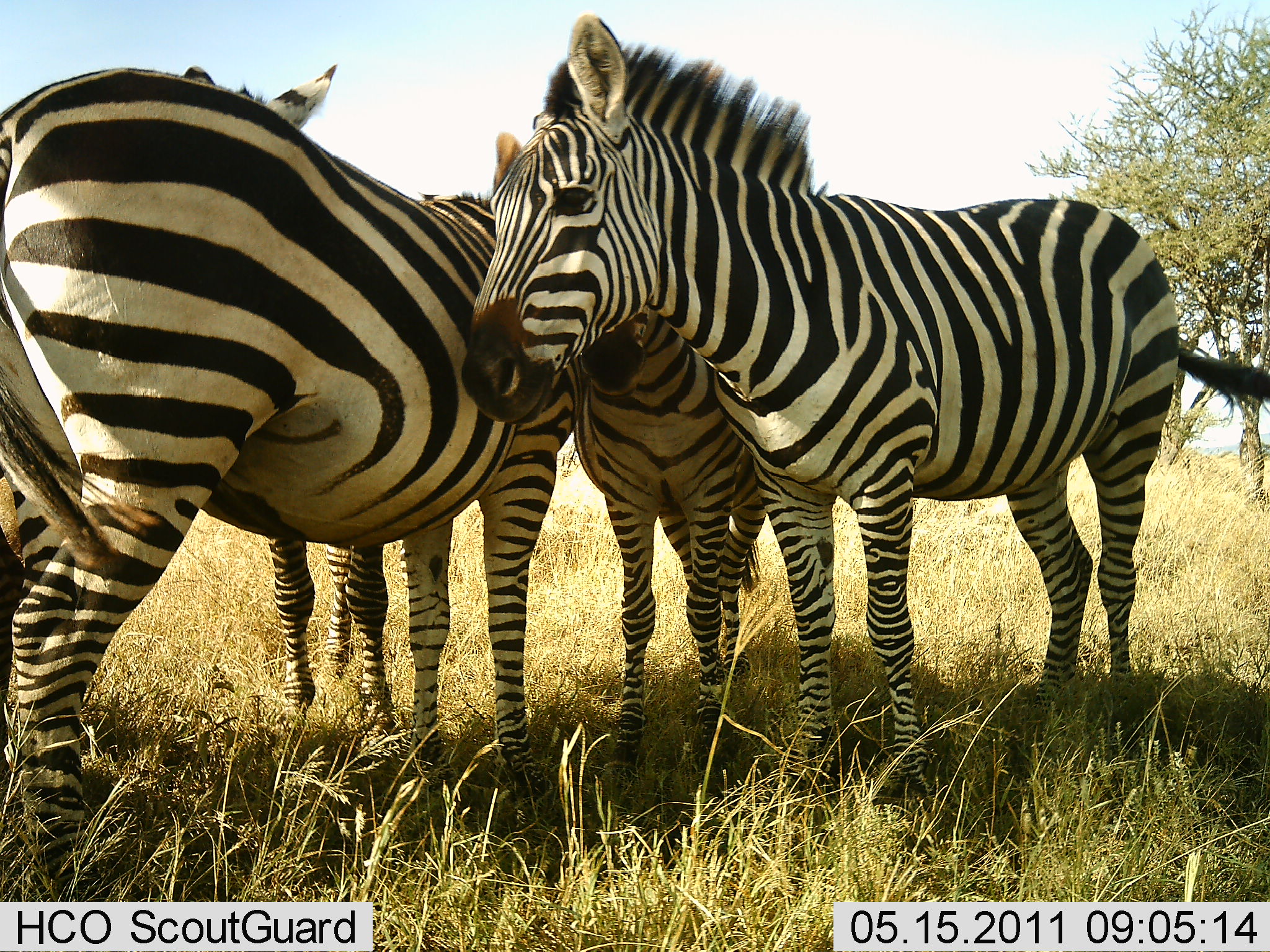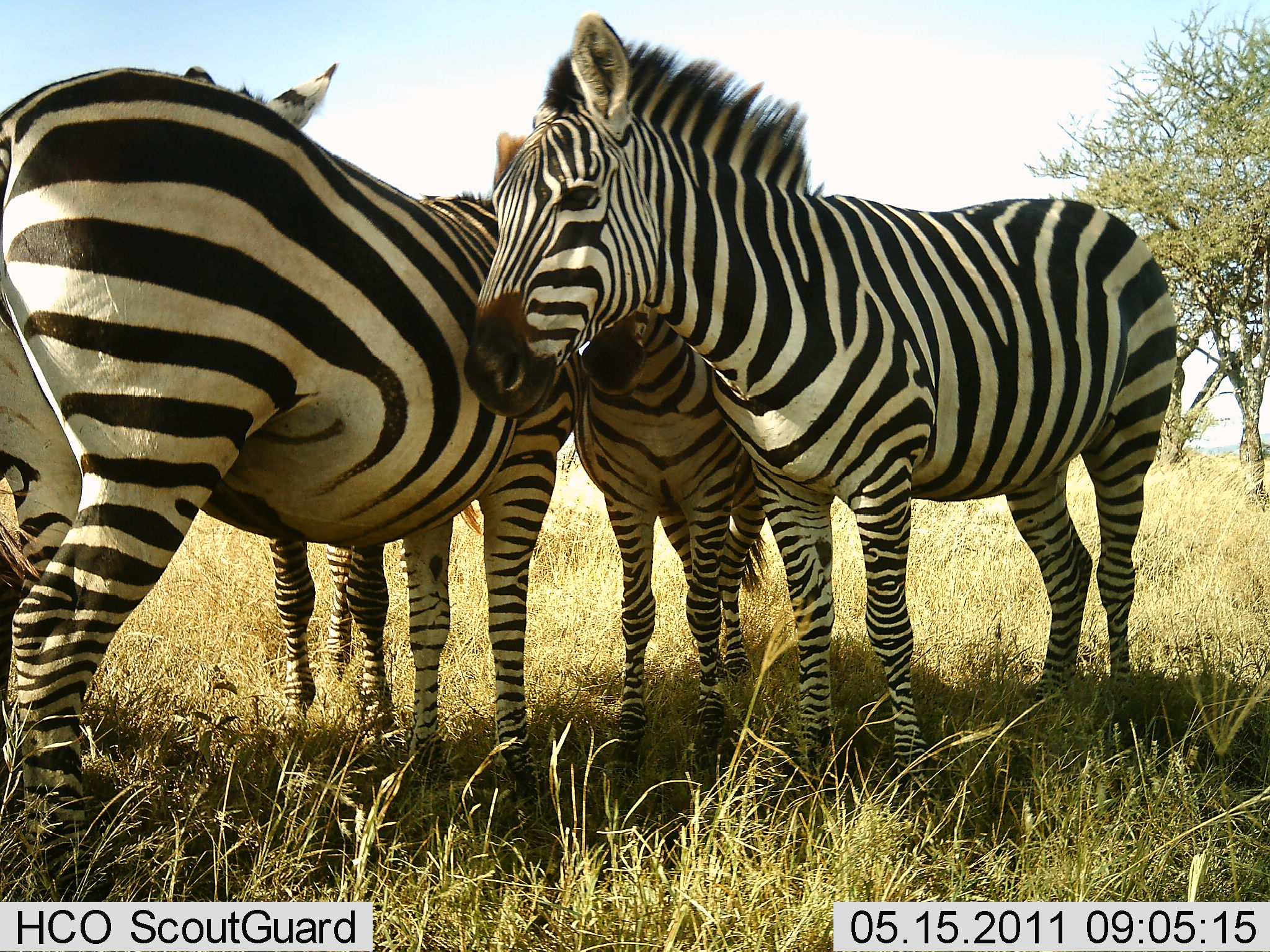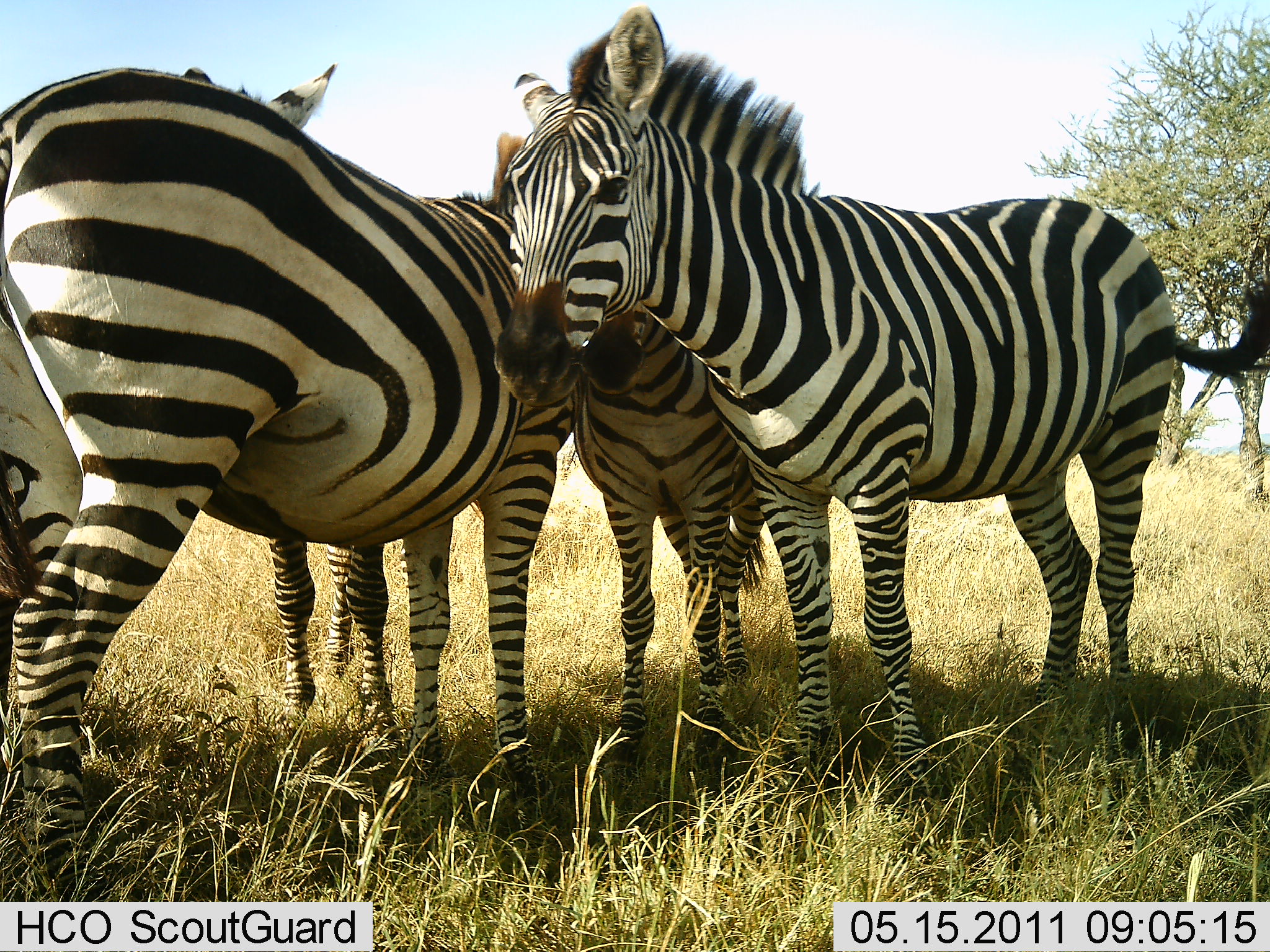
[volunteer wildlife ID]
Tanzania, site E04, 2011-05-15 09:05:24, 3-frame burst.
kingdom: Animalia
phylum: Chordata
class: Mammalia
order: Perissodactyla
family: Equidae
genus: Equus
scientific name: Equus quagga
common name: plains zebra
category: zebra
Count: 4.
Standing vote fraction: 92%.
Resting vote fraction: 8%.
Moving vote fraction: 0%.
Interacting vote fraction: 54%.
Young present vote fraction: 15%.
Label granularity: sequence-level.